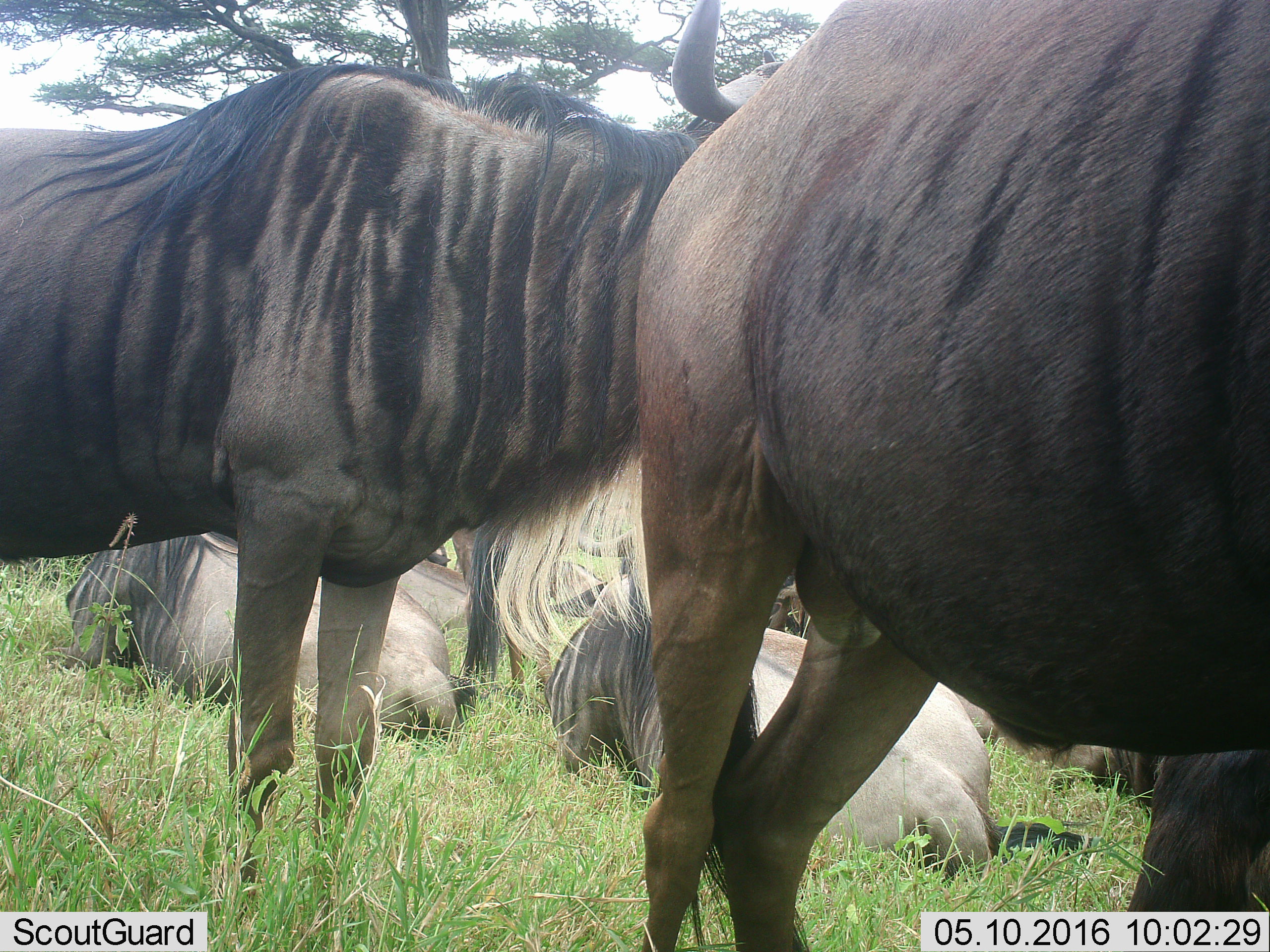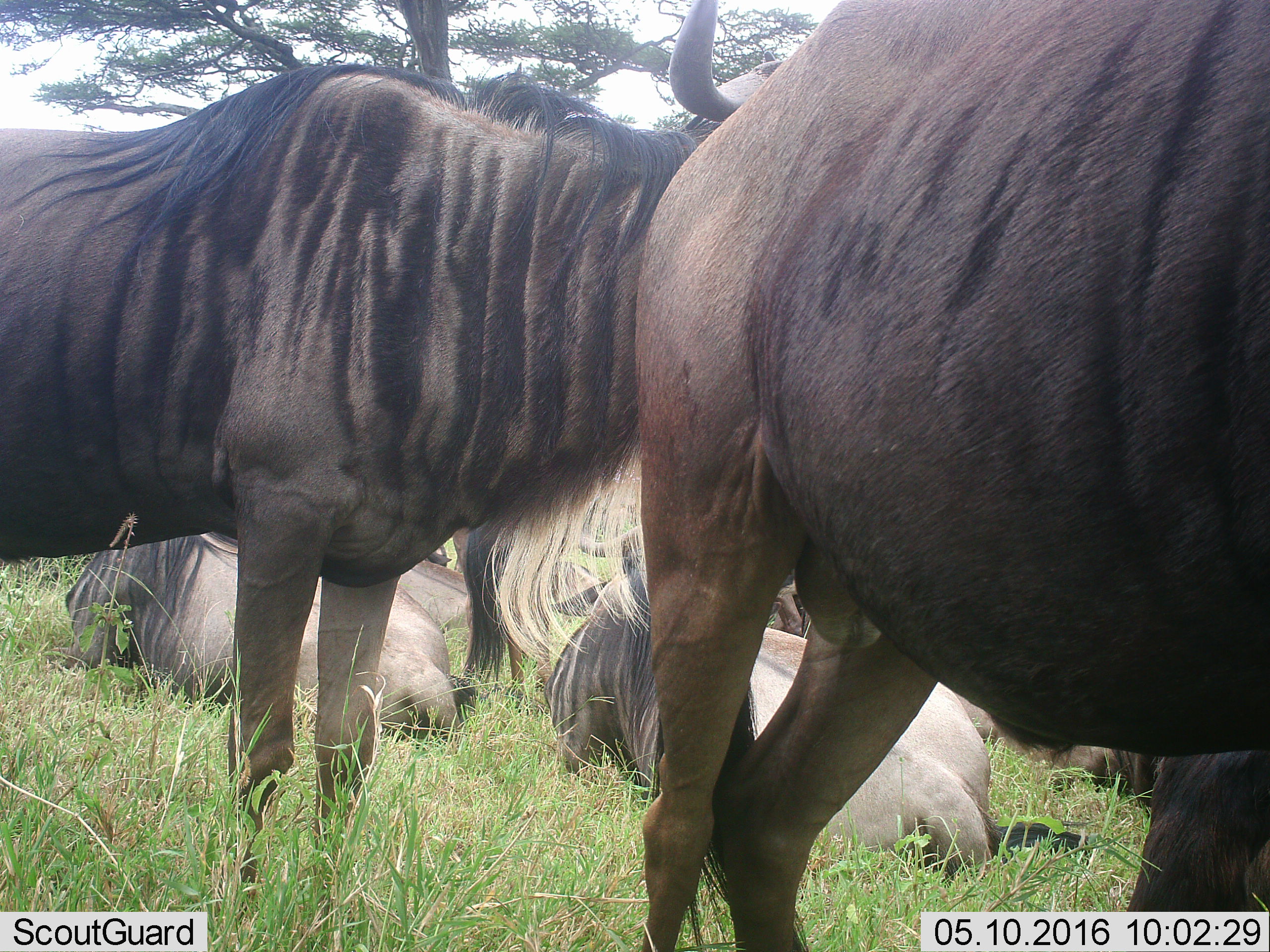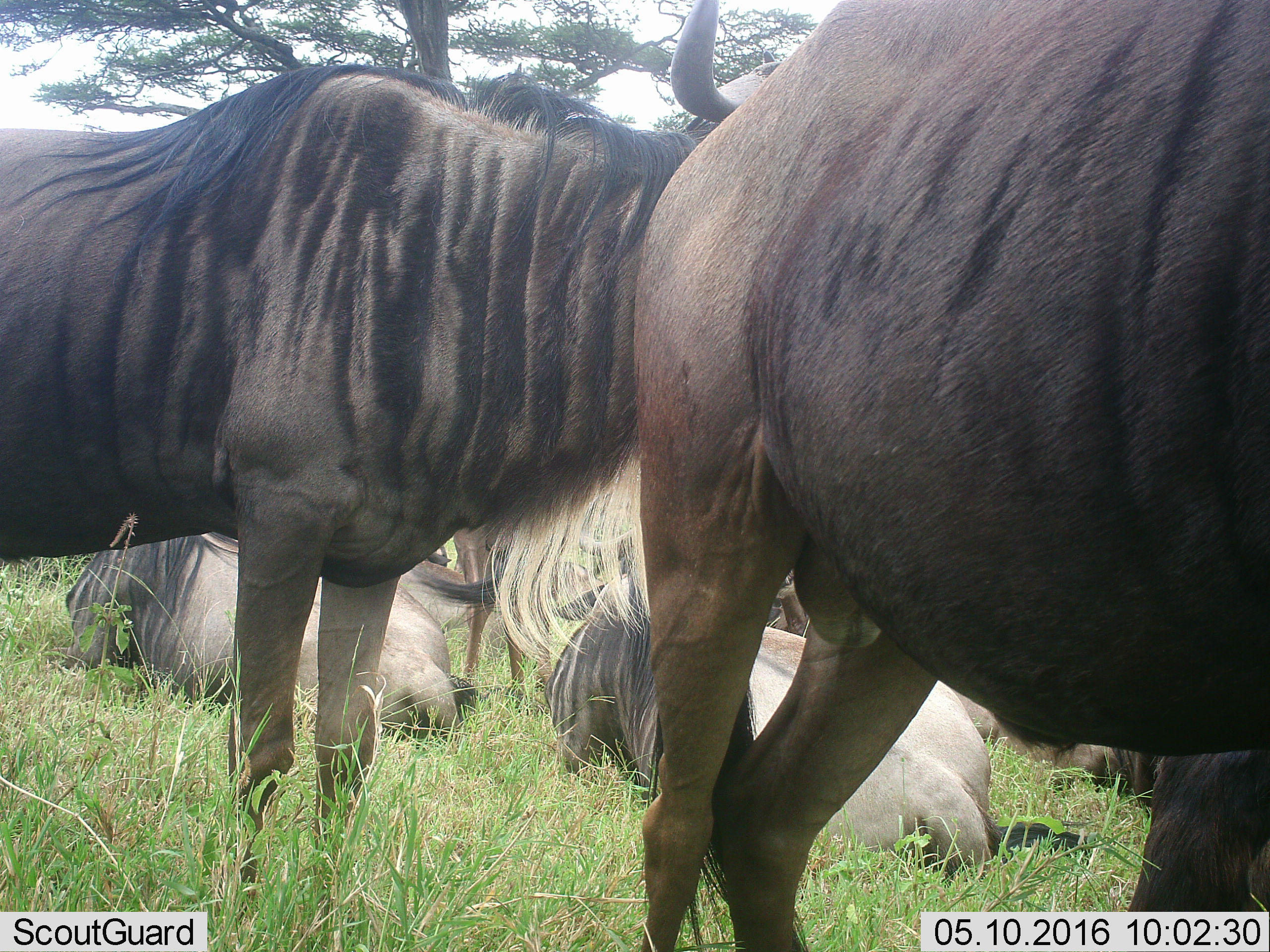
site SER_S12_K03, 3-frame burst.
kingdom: Animalia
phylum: Chordata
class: Mammalia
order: Artiodactyla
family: Bovidae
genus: Connochaetes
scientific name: Connochaetes taurinus taurinus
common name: blue wildebeest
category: wildebeestblue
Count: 7.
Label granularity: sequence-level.